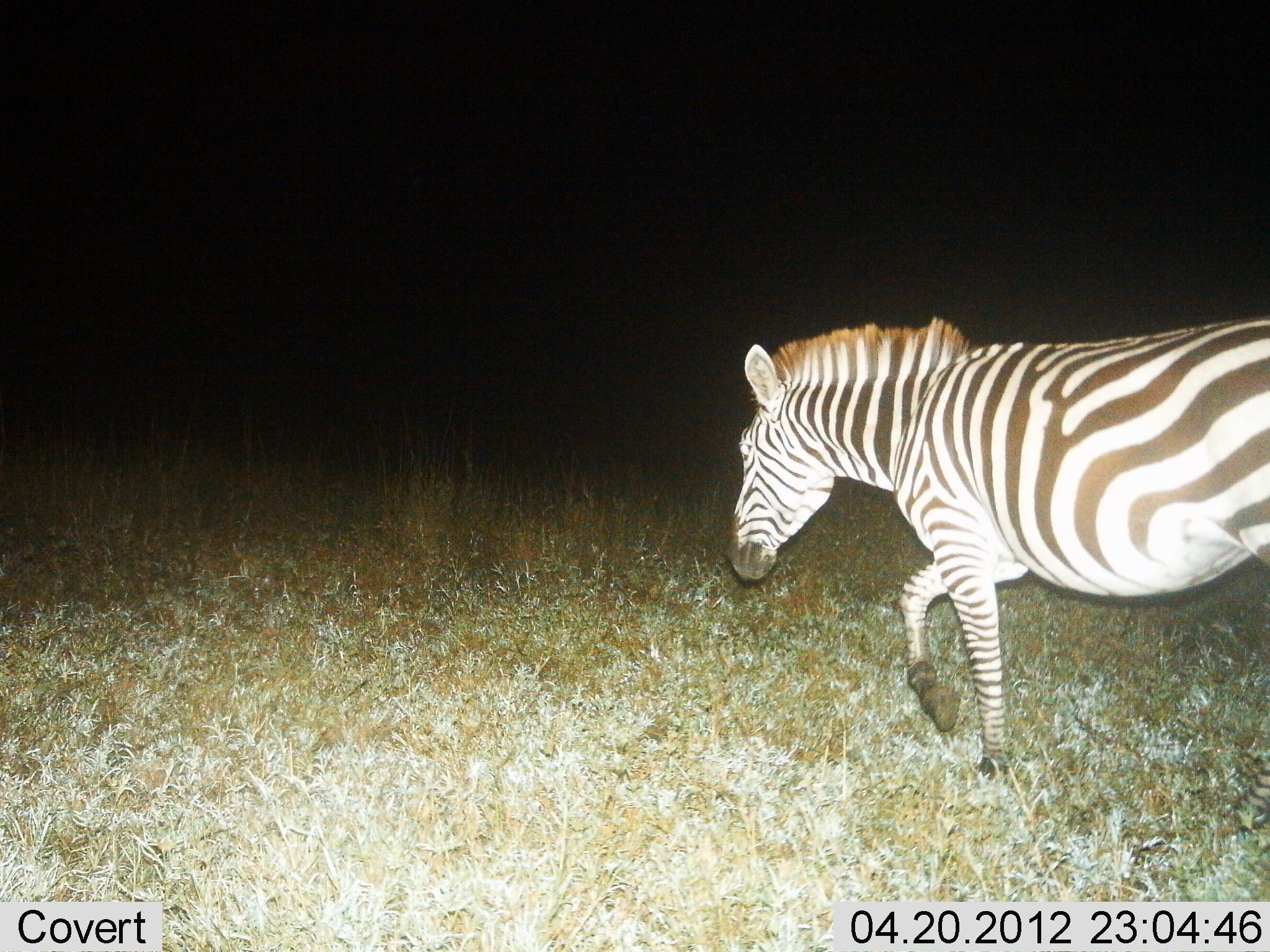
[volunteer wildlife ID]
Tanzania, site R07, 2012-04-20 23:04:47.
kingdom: Animalia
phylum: Chordata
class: Mammalia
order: Perissodactyla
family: Equidae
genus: Equus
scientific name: Equus quagga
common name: plains zebra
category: zebra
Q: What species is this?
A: Zebra (plains zebra) (Equus quagga).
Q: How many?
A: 1.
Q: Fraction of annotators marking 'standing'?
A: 4%.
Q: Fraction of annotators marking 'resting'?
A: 0%.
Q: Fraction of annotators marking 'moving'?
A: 96%.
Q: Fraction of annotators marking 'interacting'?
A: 0%.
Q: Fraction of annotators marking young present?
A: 0%.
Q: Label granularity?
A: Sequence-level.